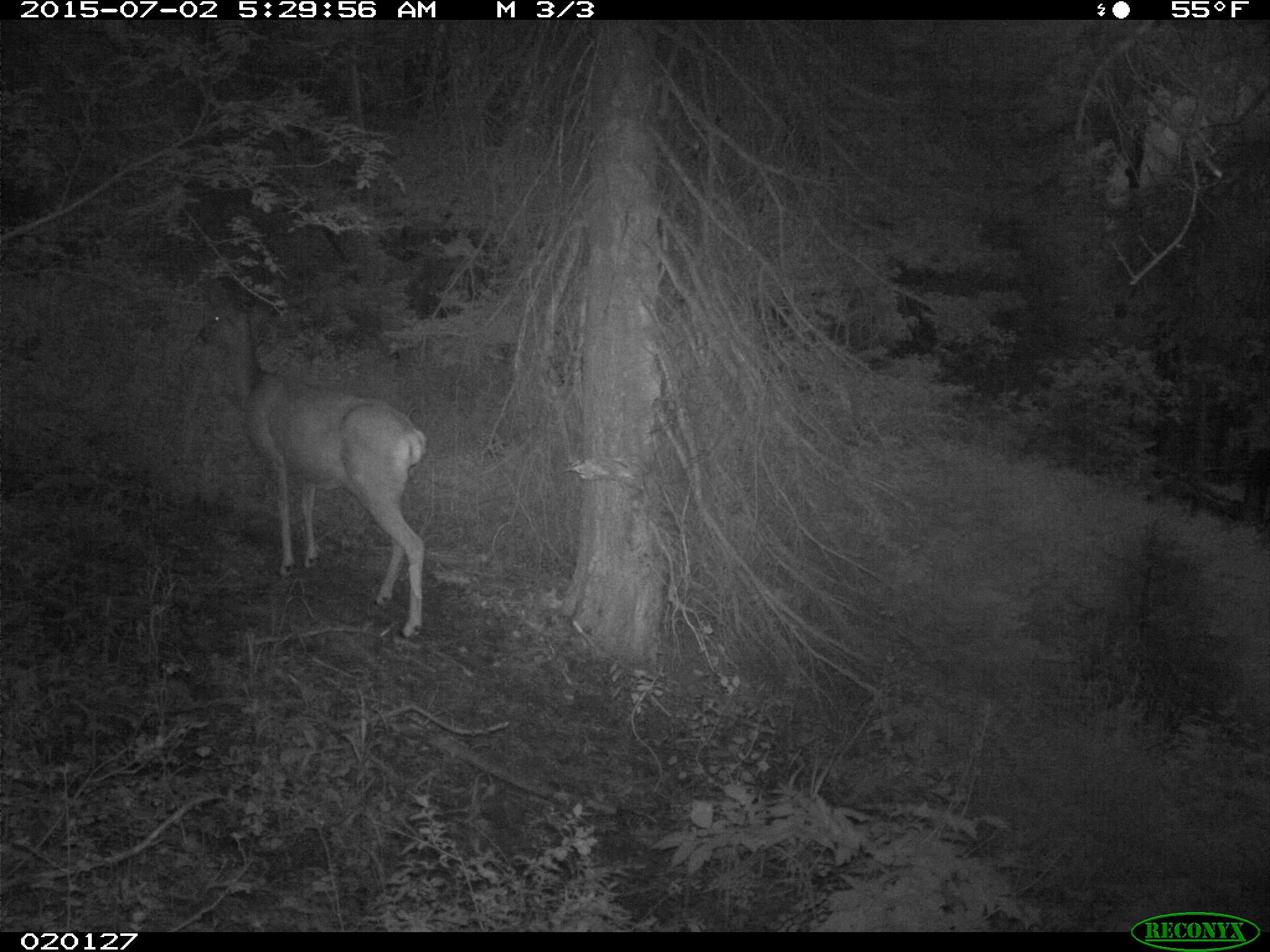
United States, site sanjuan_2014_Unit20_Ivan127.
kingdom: Animalia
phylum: Chordata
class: Mammalia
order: Artiodactyla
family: Cervidae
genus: Odocoileus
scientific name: Odocoileus hemionus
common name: mule deer